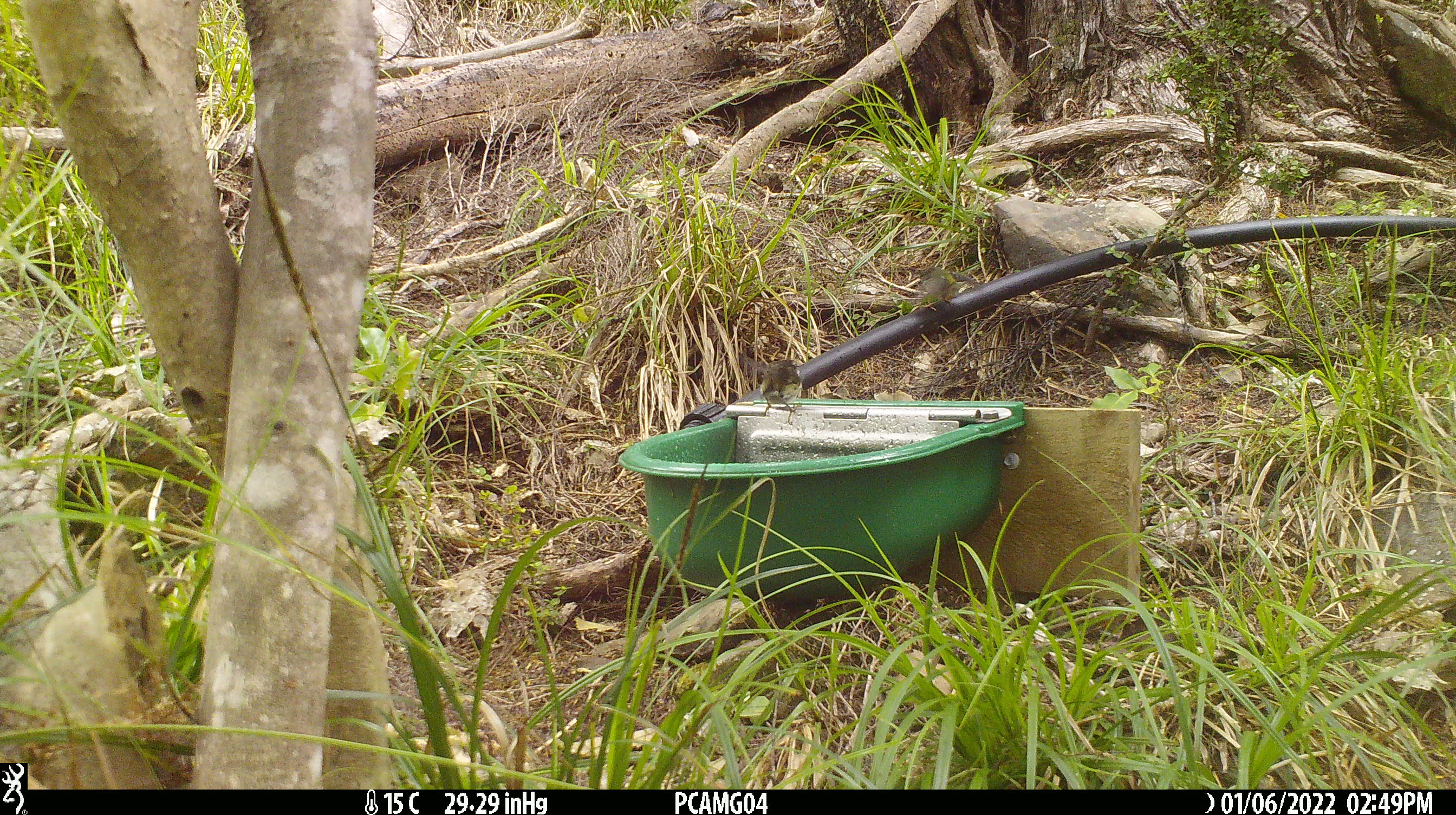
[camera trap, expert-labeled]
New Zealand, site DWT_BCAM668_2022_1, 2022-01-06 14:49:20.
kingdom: Animalia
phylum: Chordata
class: Aves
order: Passeriformes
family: Acanthisittidae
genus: Acanthisitta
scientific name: Acanthisitta chloris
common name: rifleman